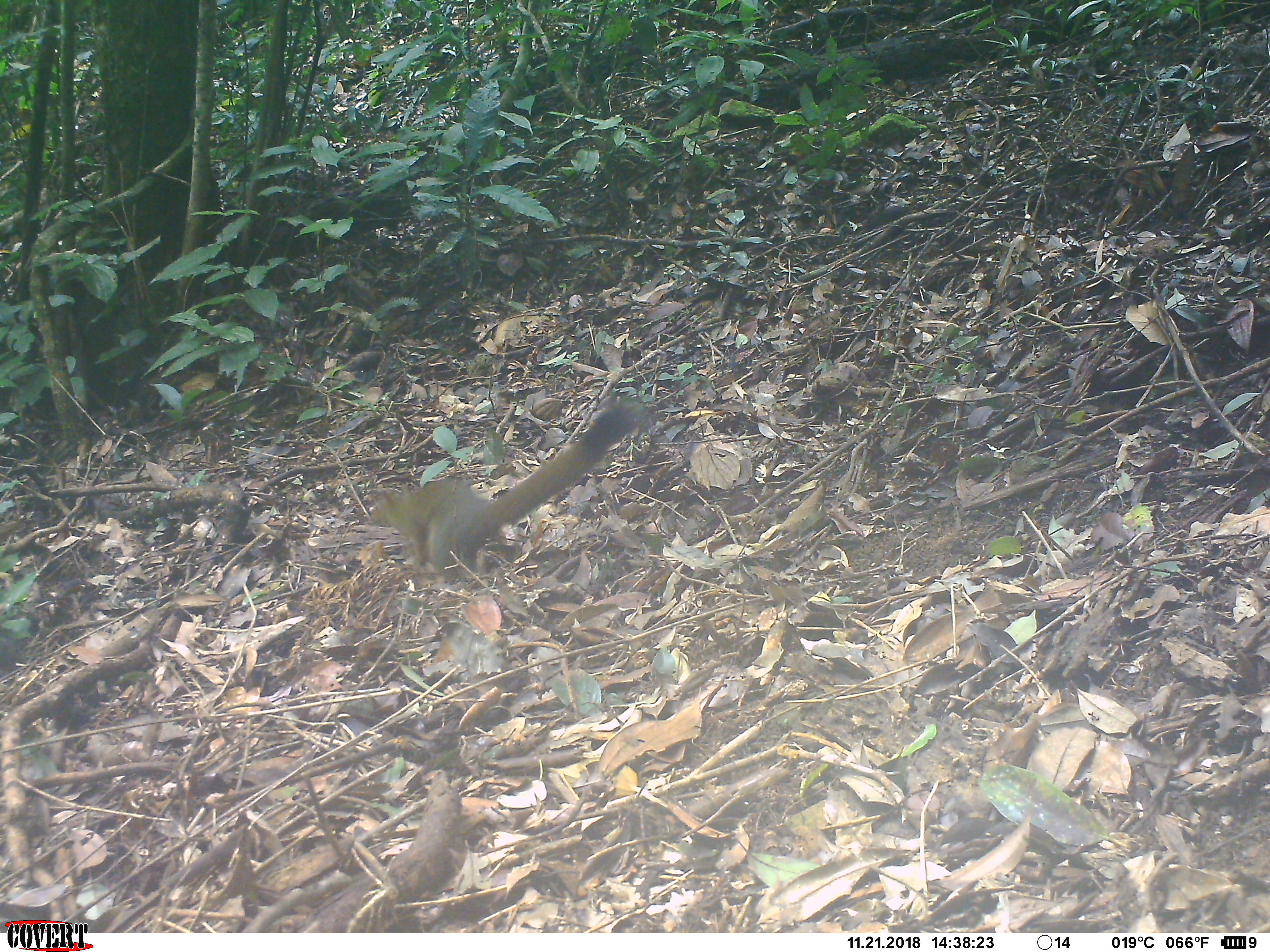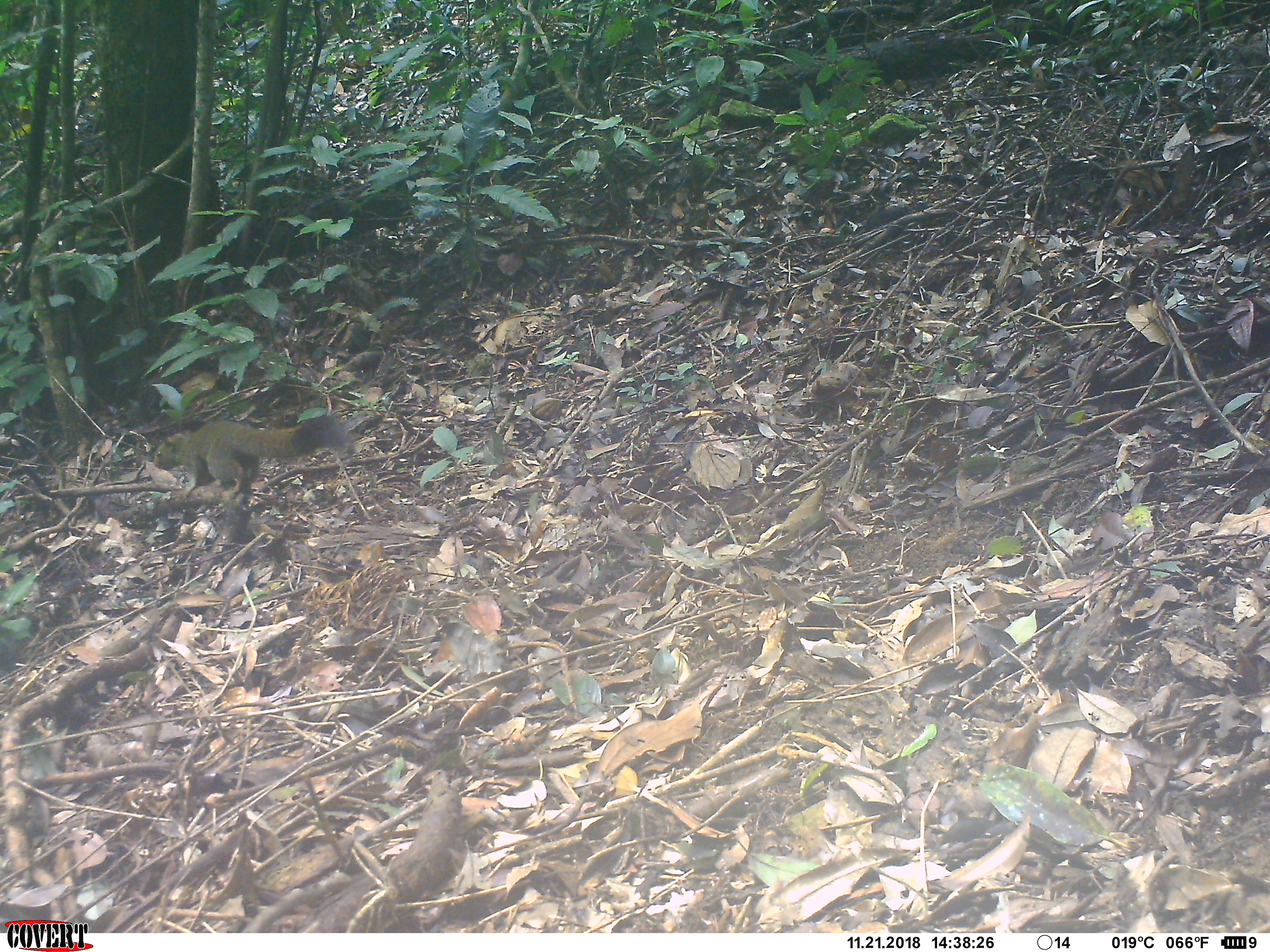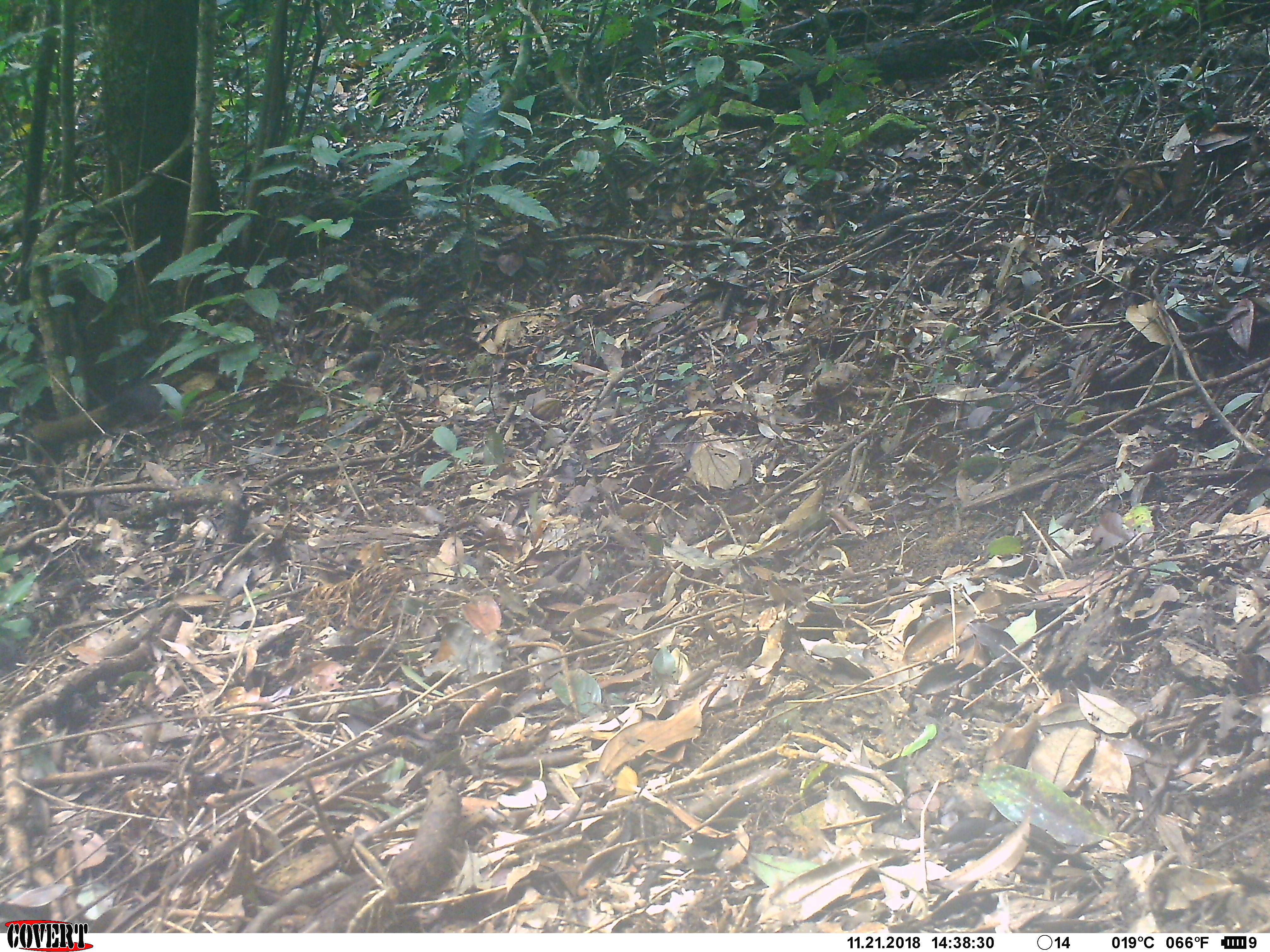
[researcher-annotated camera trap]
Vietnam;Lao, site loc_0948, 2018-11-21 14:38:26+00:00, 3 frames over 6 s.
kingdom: Animalia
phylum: Chordata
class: Mammalia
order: Rodentia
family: Sciuridae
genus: Sciurus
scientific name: Sciurus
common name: squirrel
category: unidentified squirrel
Unidentified squirrel (squirrel) (Sciurus). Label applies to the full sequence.